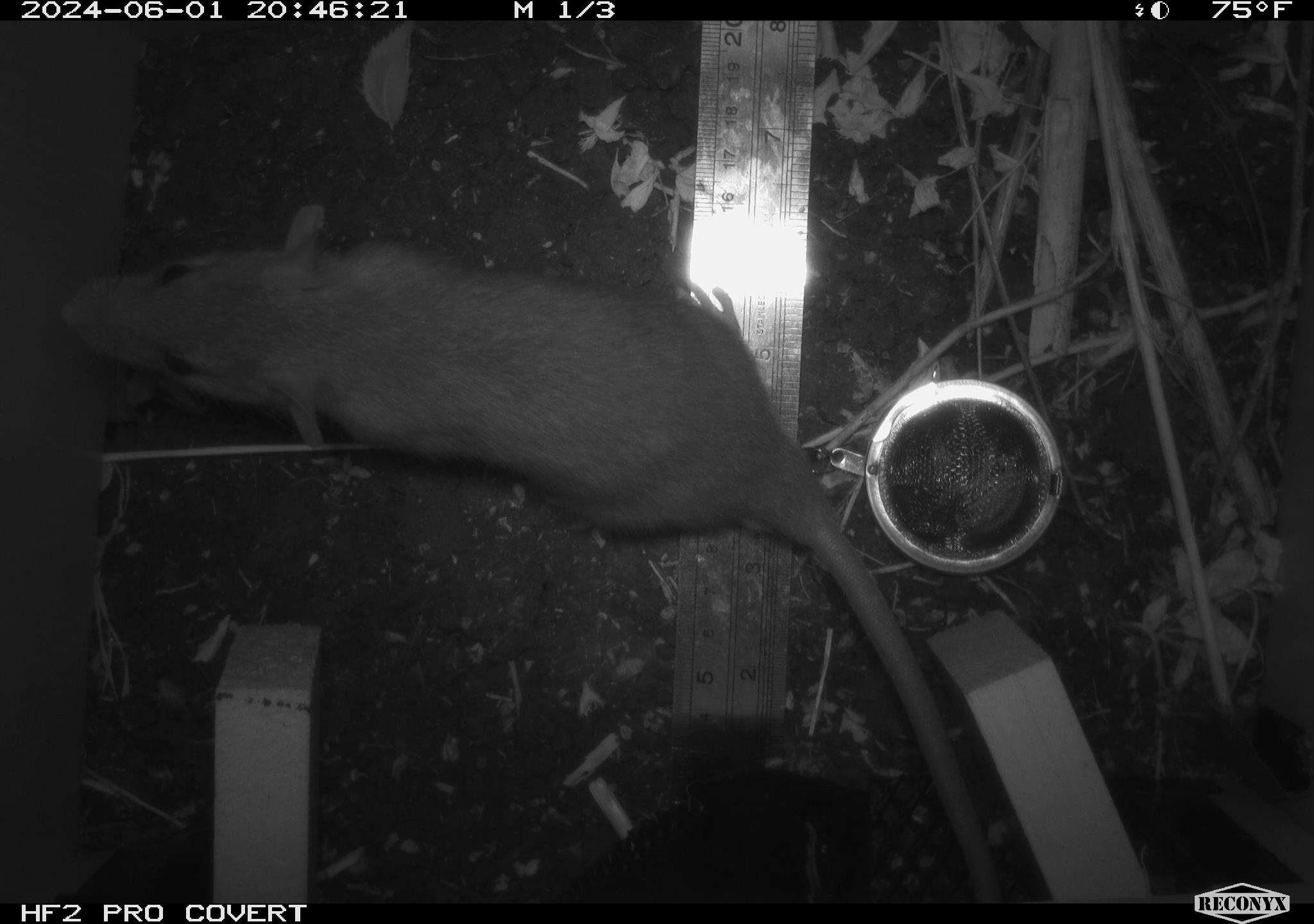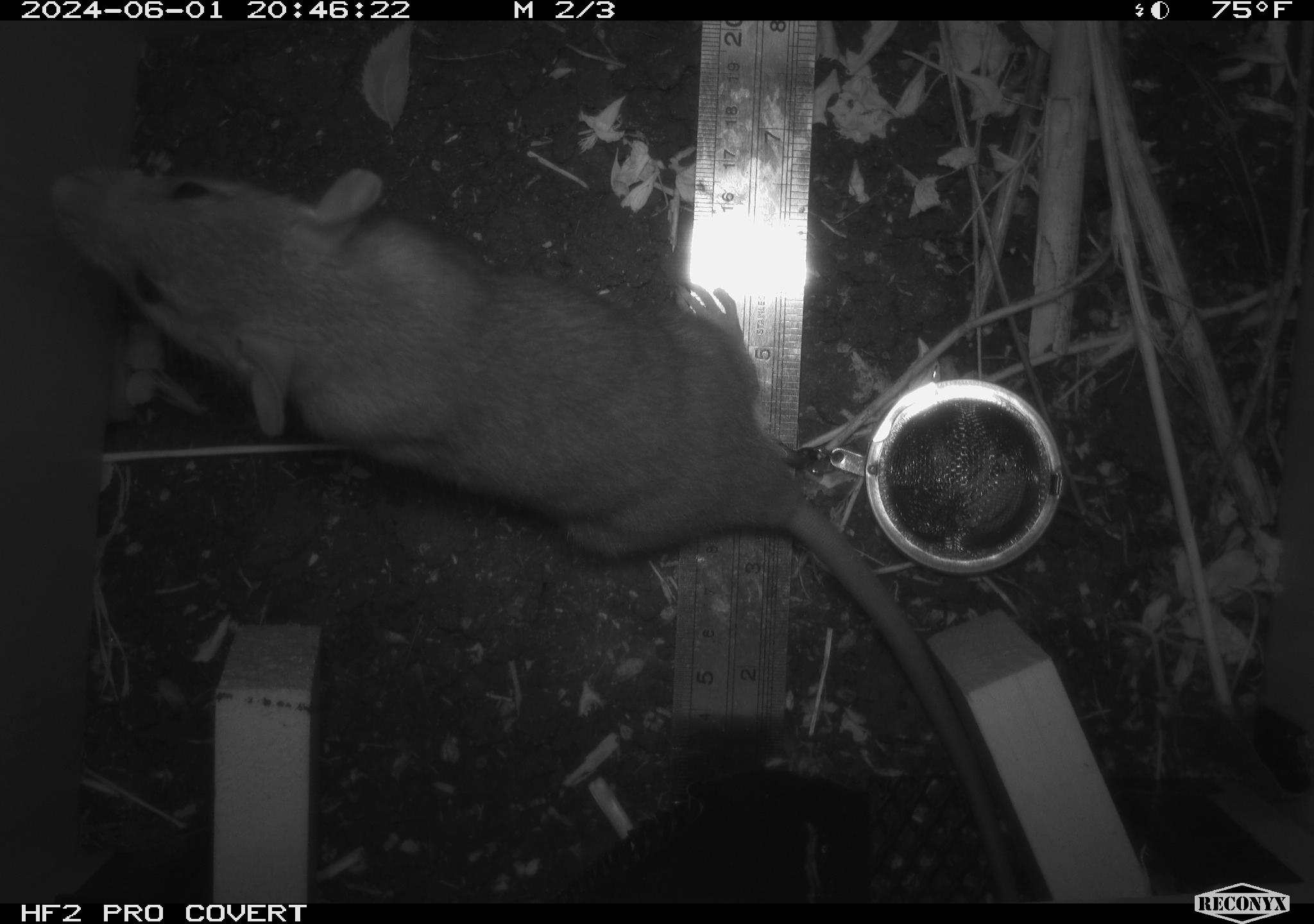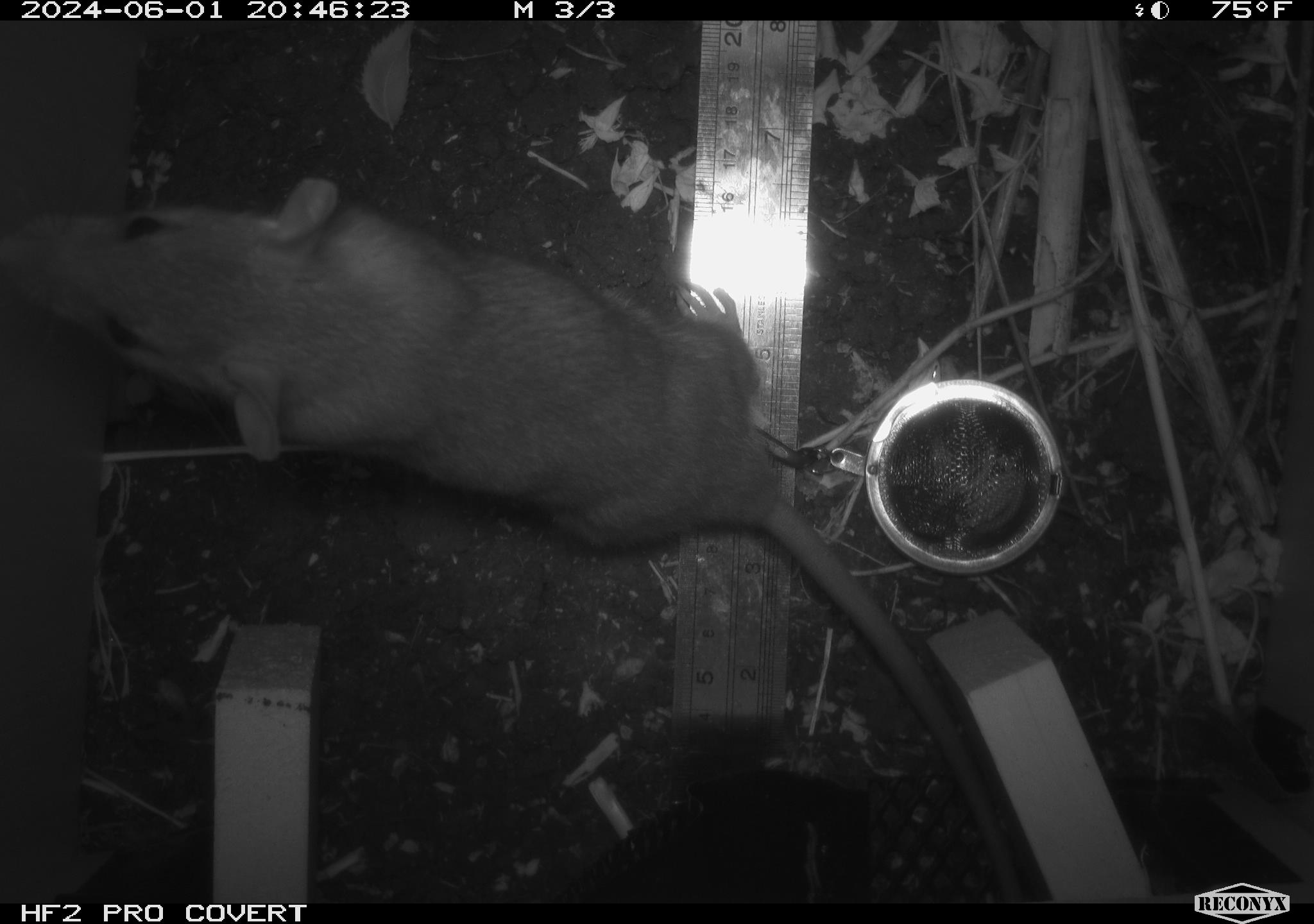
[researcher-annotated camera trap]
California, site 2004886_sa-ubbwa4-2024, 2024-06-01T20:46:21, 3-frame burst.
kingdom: Animalia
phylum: Chordata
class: Mammalia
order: Rodentia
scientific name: Rodentia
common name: woodrat or rat or mouse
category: woodrat or rat or mouse species